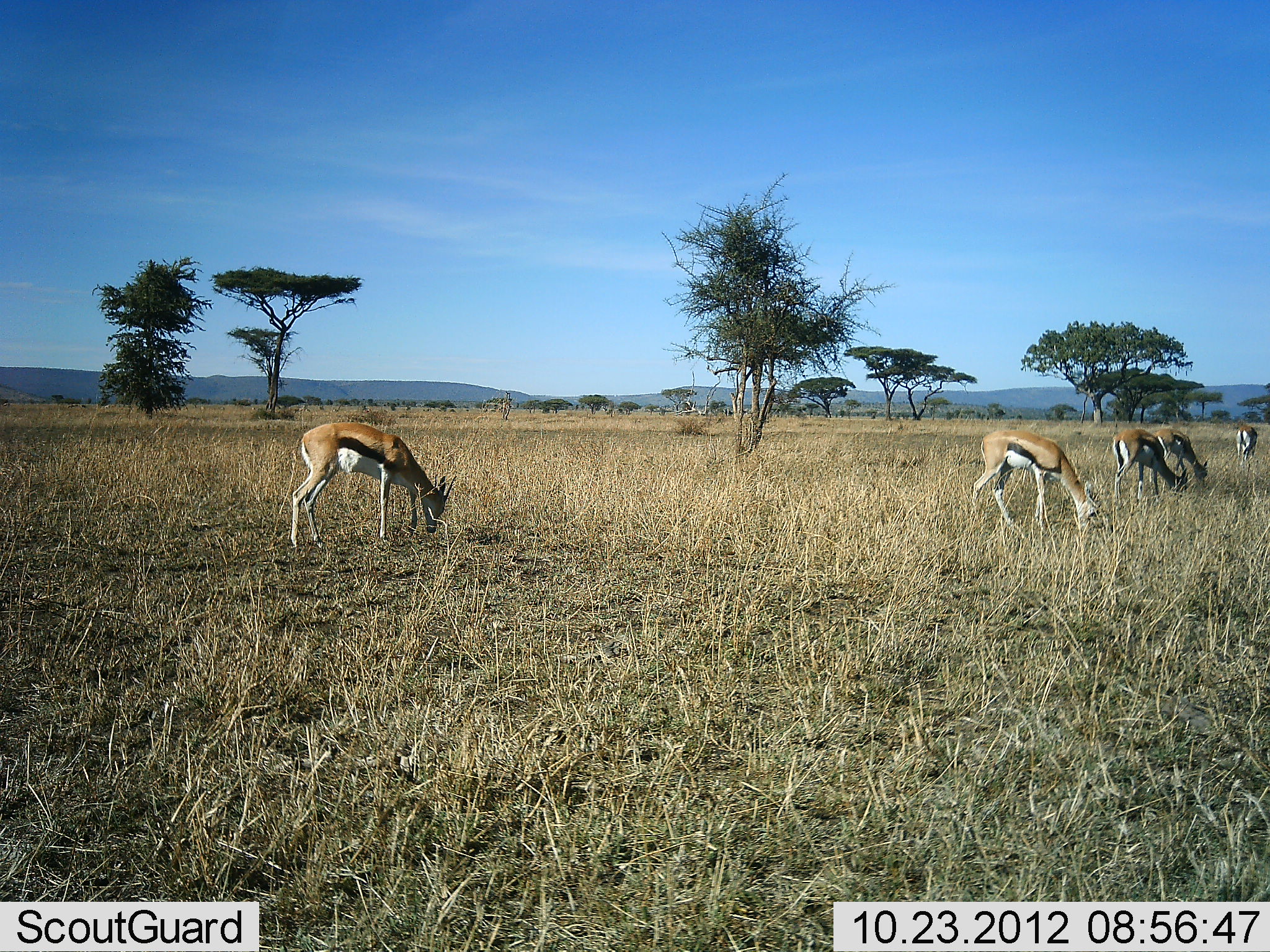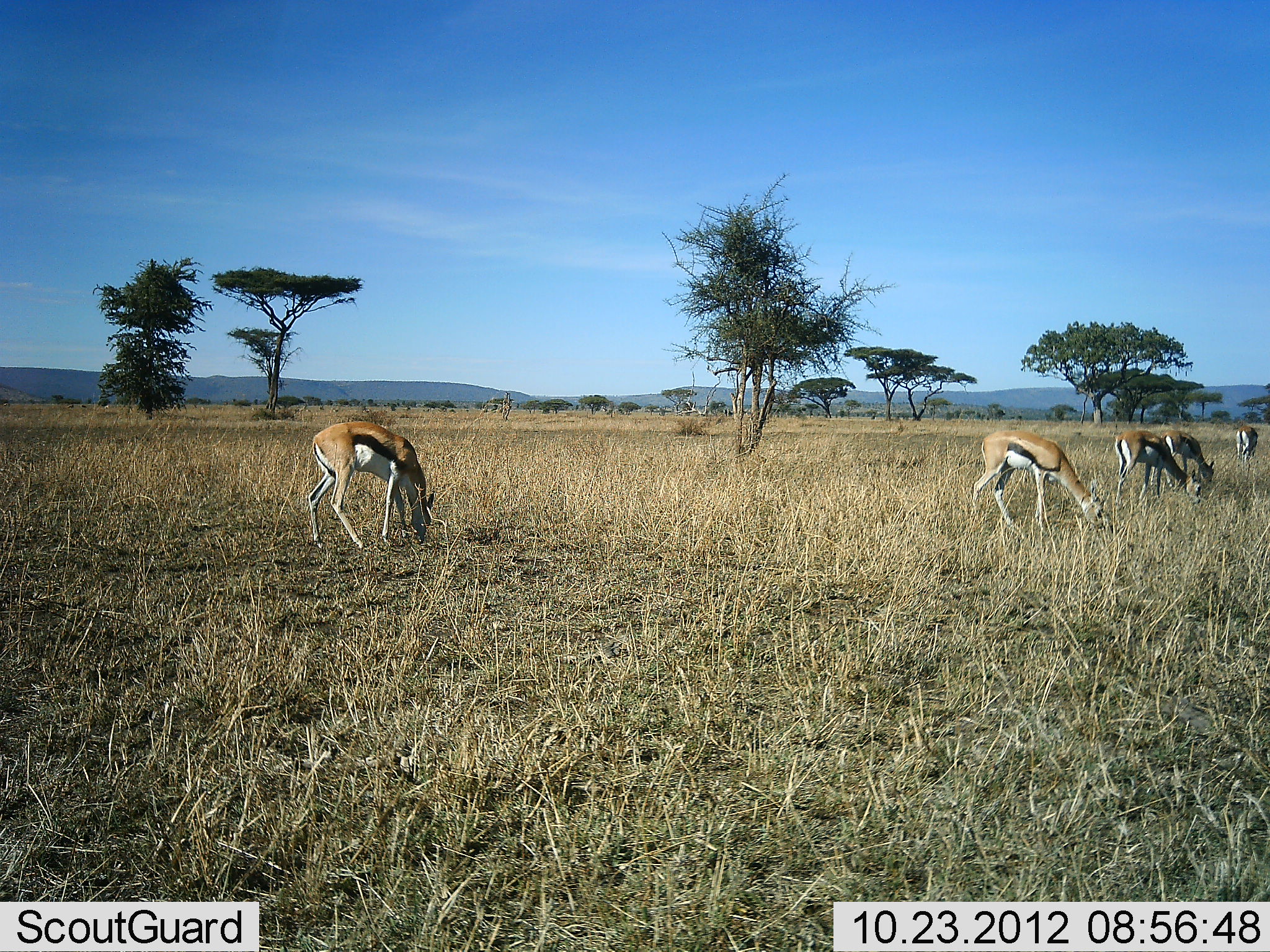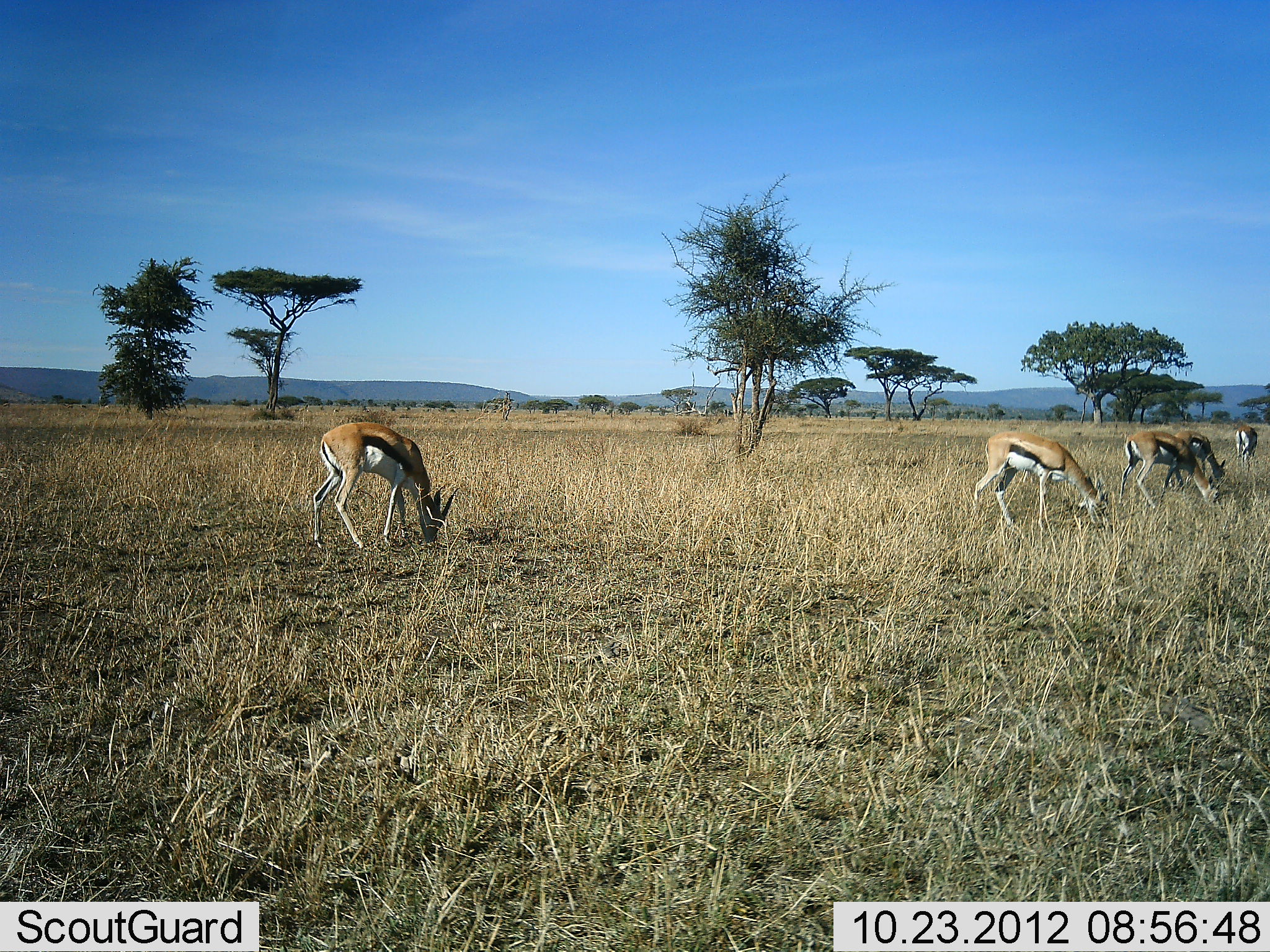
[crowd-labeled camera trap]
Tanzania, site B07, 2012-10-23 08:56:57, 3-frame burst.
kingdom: Animalia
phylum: Chordata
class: Mammalia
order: Artiodactyla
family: Bovidae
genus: Eudorcas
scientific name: Eudorcas thomsonii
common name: thomson's gazelle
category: gazellethomsons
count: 5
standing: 20%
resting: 0%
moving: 0%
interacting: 0%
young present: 0%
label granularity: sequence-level